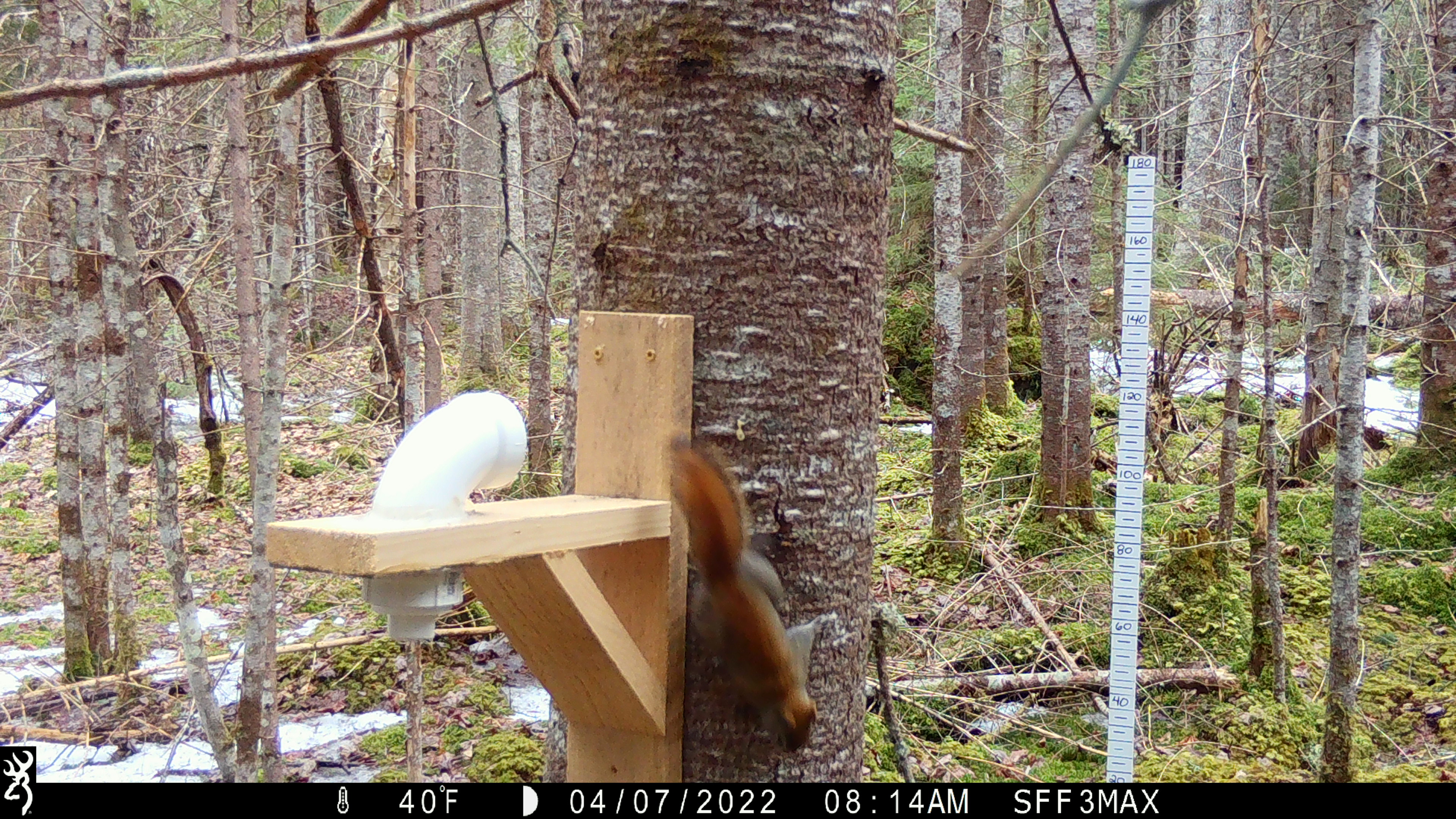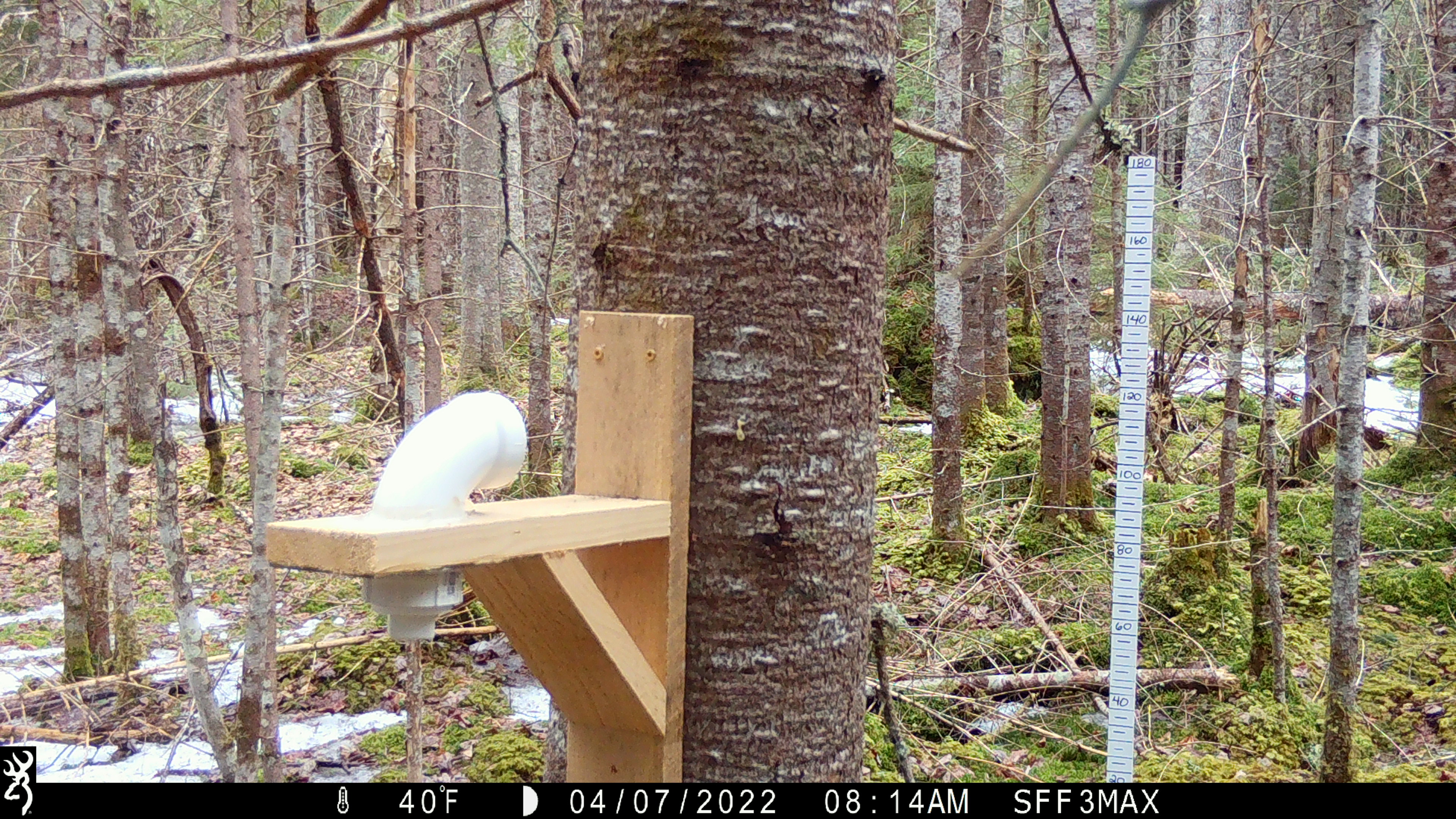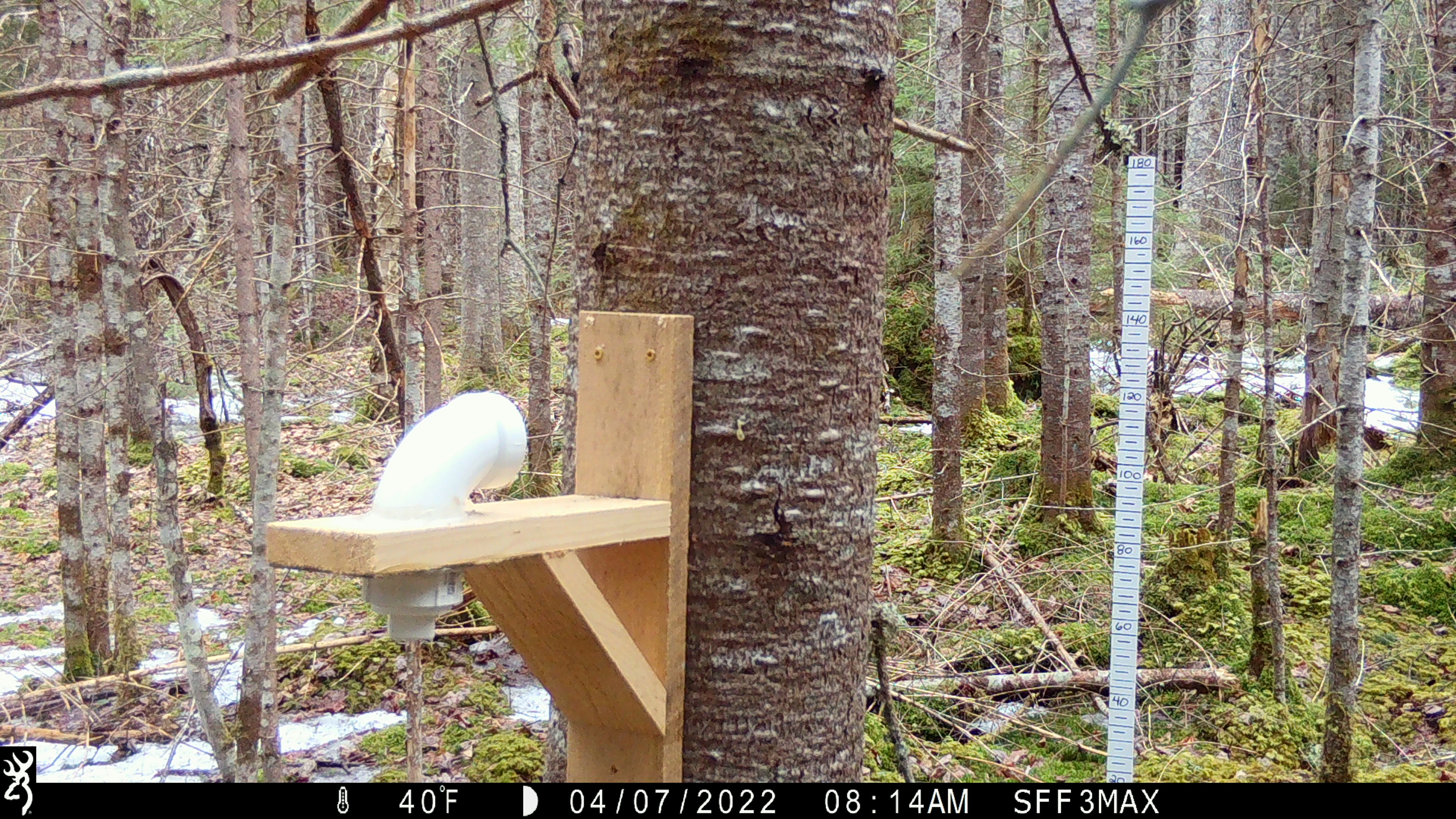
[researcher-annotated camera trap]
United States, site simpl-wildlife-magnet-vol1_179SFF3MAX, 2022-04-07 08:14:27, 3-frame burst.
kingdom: Animalia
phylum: Chordata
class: Mammalia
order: Rodentia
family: Sciuridae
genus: Tamiasciurus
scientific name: Tamiasciurus hudsonicus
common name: red squirrel